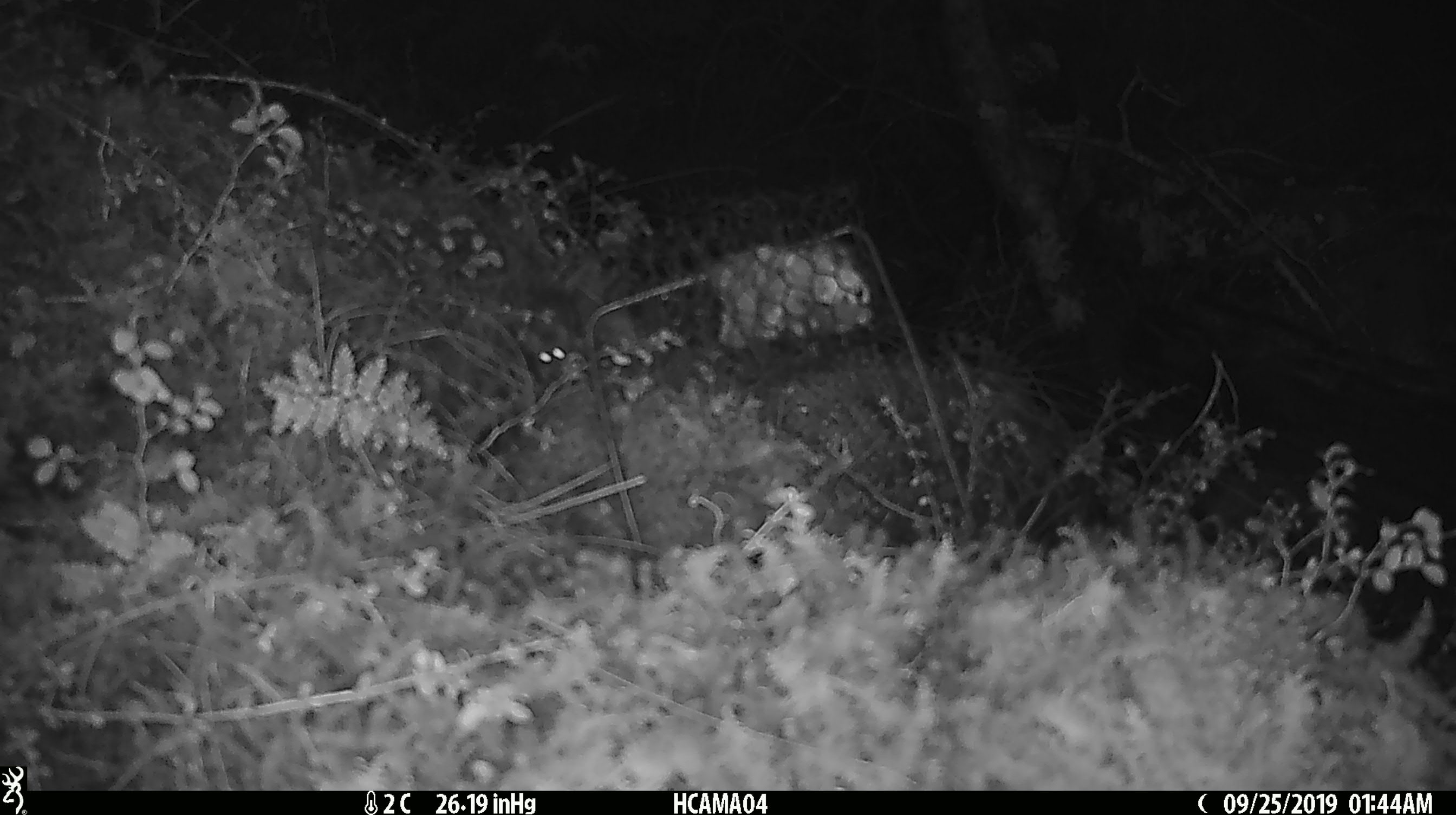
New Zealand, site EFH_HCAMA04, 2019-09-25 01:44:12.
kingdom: Animalia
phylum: Chordata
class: Mammalia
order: Rodentia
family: Muridae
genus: Mus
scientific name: Mus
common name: mouse